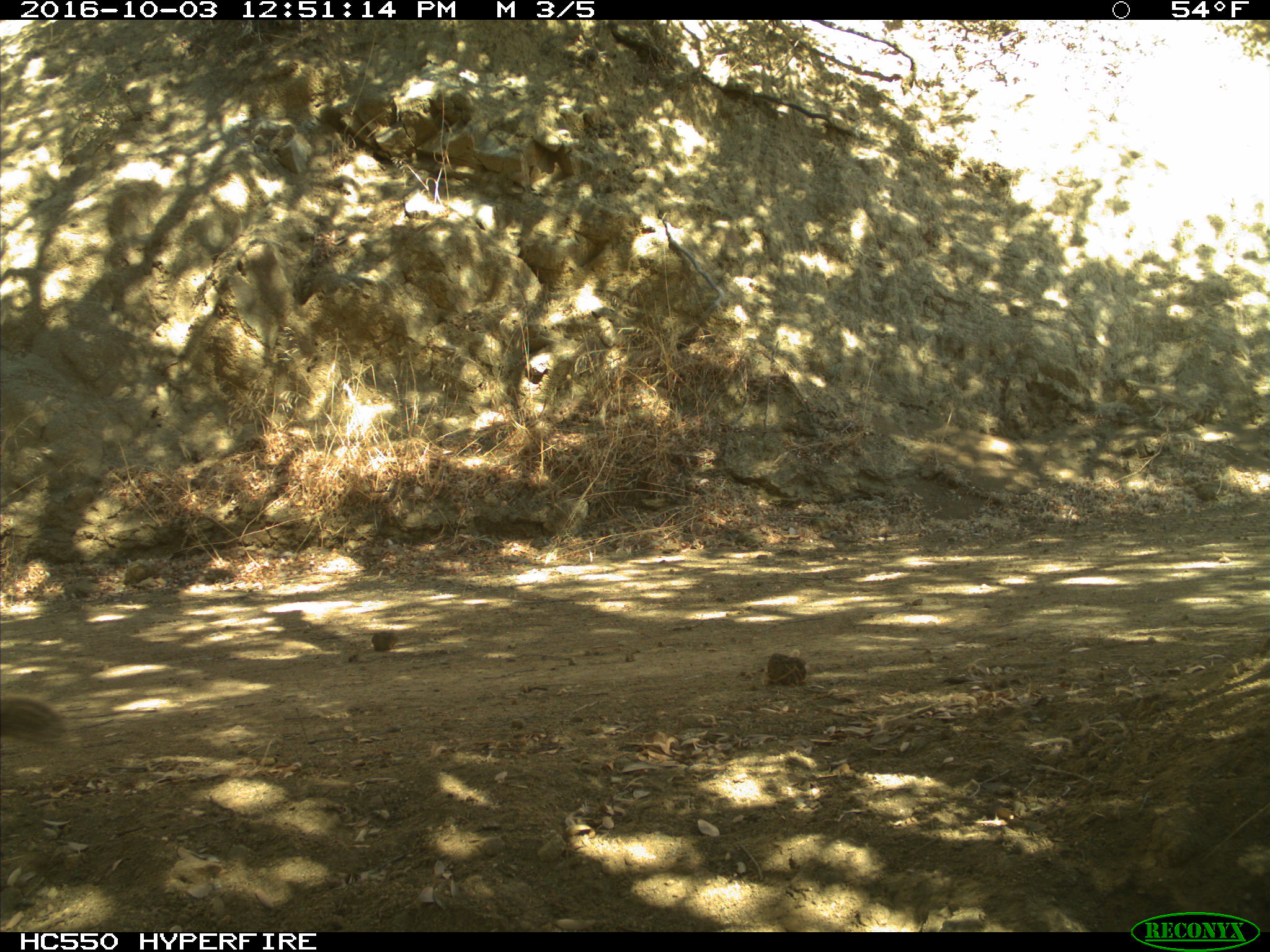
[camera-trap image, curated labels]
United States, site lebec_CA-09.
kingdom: Animalia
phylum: Chordata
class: Mammalia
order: Rodentia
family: Sciuridae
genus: Otospermophilus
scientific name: Otospermophilus beecheyi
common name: california ground squirrel